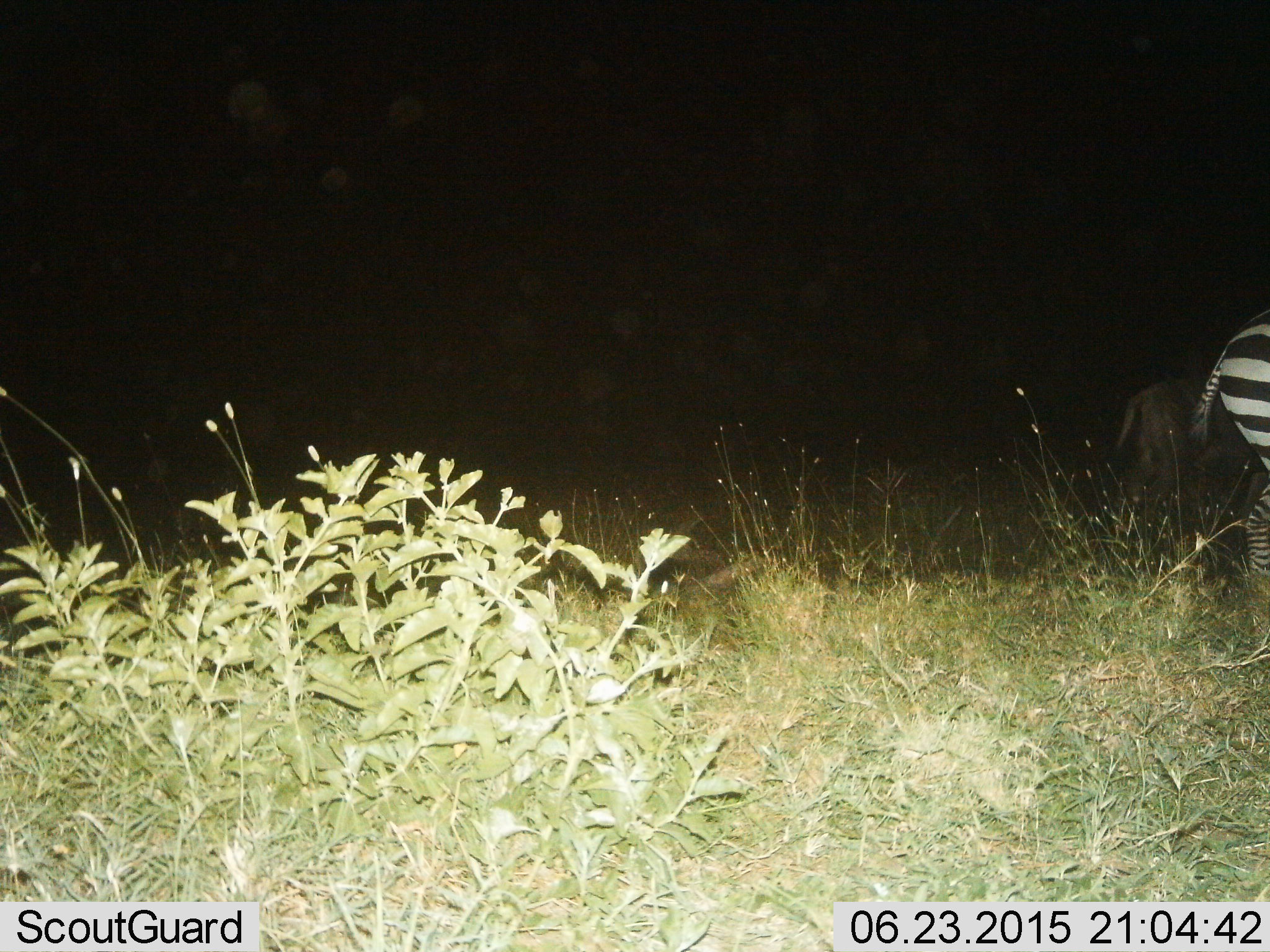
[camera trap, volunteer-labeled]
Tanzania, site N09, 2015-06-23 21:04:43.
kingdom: Animalia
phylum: Chordata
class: Mammalia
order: Perissodactyla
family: Equidae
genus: Equus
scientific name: Equus quagga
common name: plains zebra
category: zebra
Zebra (plains zebra) (Equus quagga), count 1. Behavior (volunteer vote fractions): standing 47%, resting 0%, moving 47%, interacting 0%. Young present (vote fraction): 0%. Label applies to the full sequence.